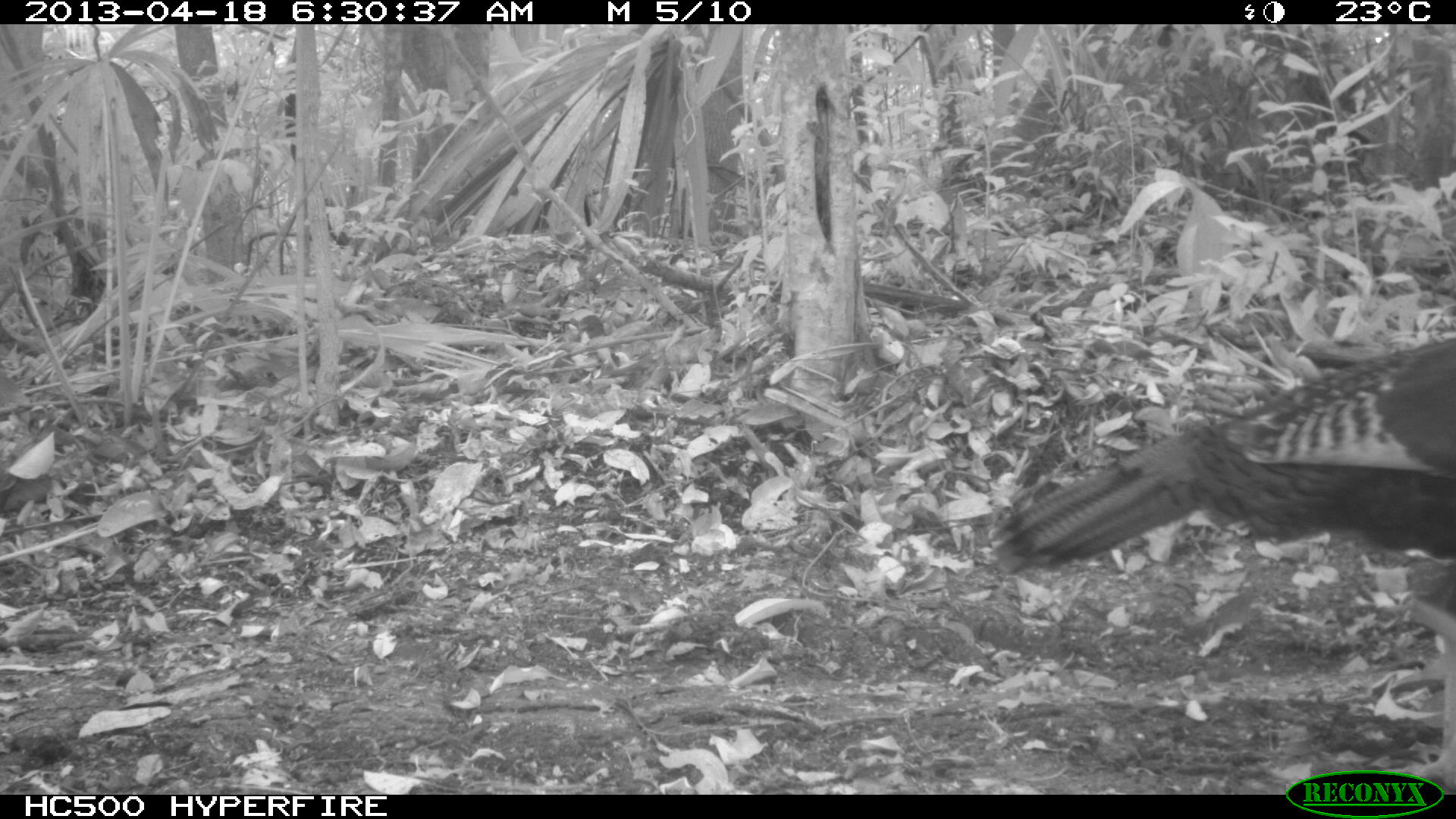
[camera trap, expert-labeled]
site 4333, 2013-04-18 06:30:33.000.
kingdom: Animalia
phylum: Chordata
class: Aves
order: Galliformes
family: Phasianidae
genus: Meleagris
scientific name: Meleagris ocellata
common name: ocellated turkey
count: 1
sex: female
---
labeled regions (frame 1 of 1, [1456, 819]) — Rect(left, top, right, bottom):
meleagris ocellata: Rect(988, 340, 1455, 786)